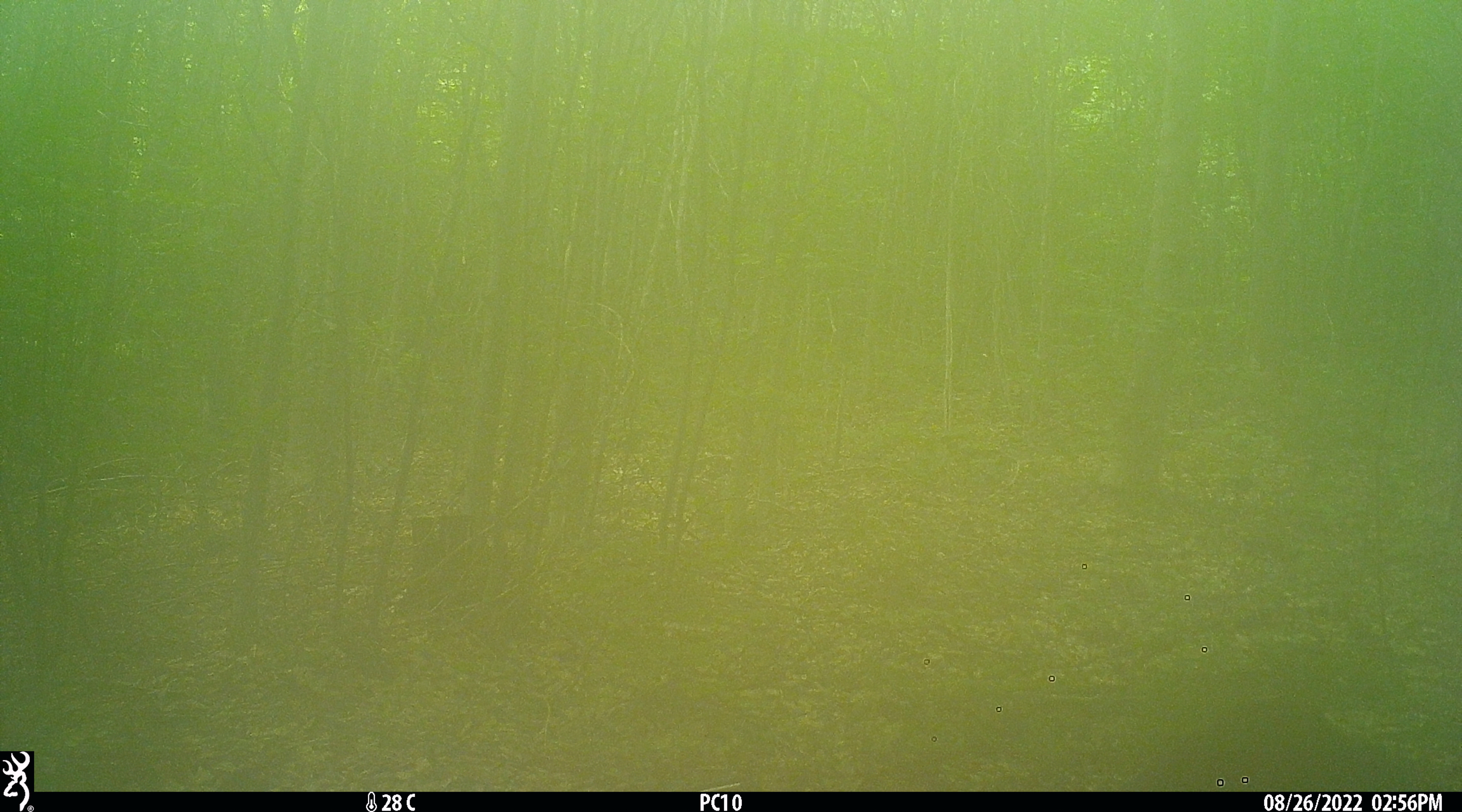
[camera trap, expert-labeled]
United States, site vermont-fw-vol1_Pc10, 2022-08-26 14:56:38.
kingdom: Animalia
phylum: Chordata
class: Mammalia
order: Artiodactyla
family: Cervidae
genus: Alces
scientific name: Alces alces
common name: moose